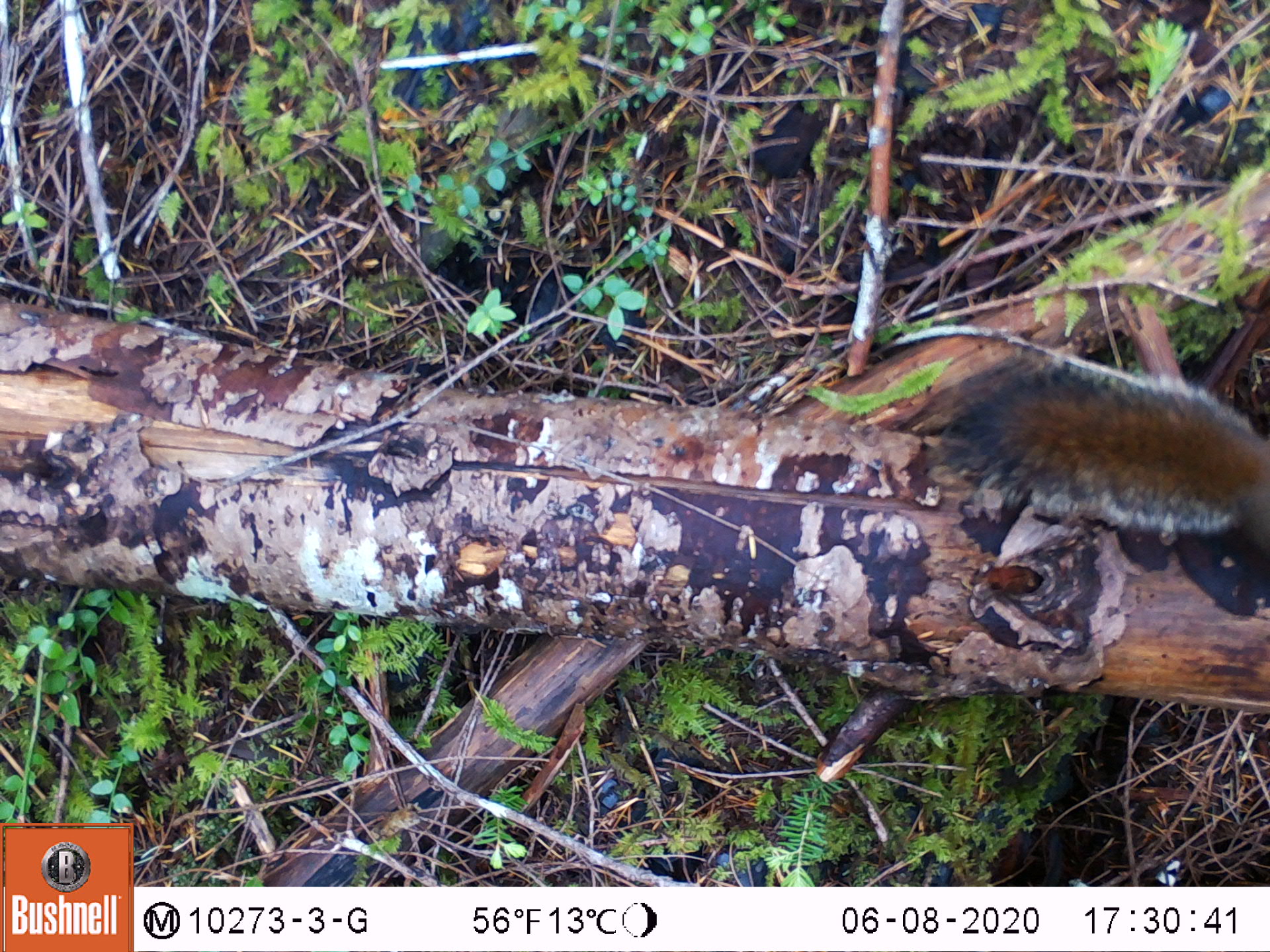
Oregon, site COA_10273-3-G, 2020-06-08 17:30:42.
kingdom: Animalia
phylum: Chordata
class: Mammalia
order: Rodentia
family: Sciuridae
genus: Tamiasciurus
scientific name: Tamiasciurus douglasii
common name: douglas squirrel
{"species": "douglas squirrel (Tamiasciurus douglasii)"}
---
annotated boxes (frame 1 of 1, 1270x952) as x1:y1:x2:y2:
douglas squirrel: 941:360:1263:544